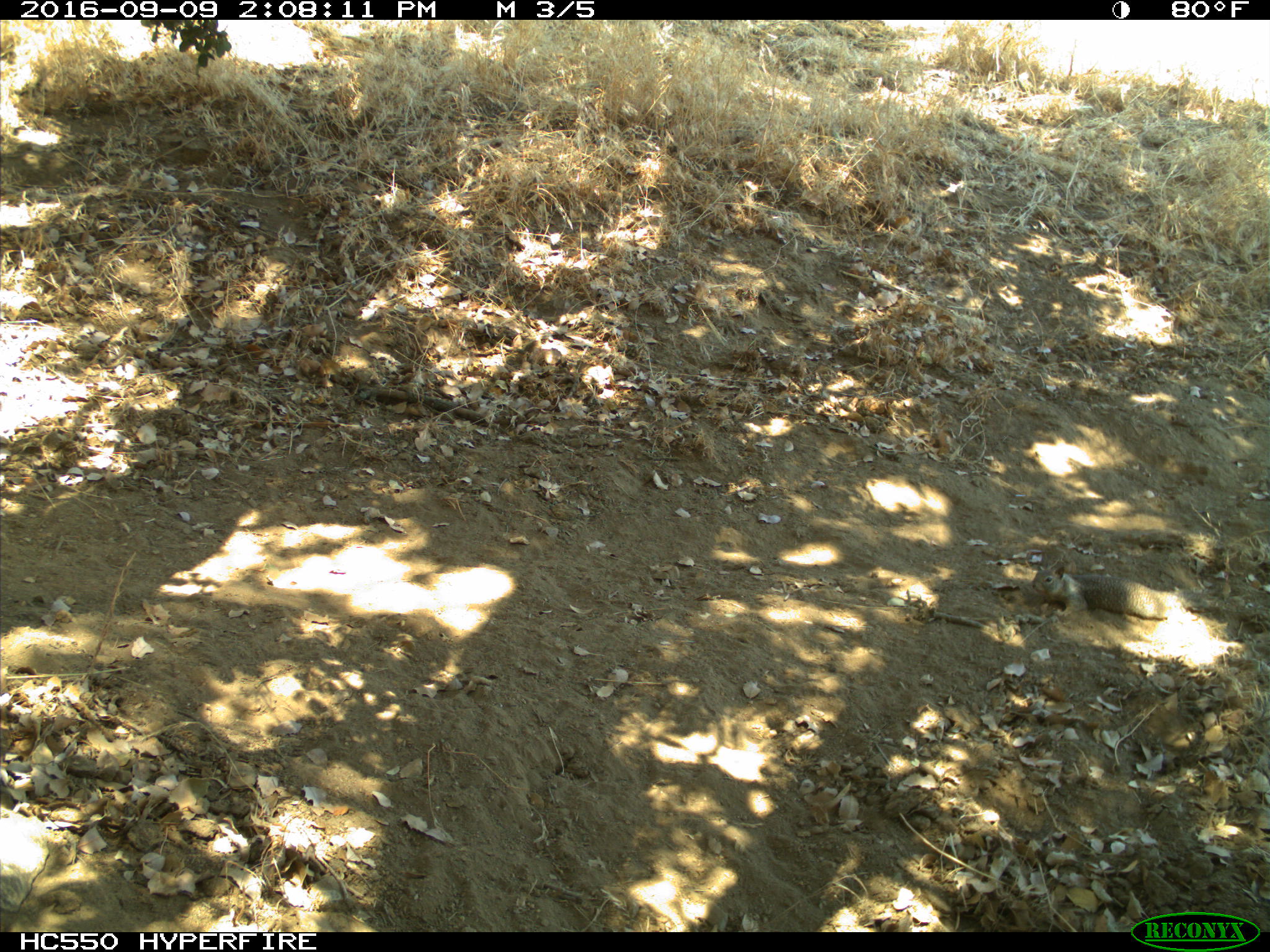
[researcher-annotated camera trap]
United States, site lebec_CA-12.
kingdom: Animalia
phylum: Chordata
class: Mammalia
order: Rodentia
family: Sciuridae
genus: Otospermophilus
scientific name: Otospermophilus beecheyi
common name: california ground squirrel